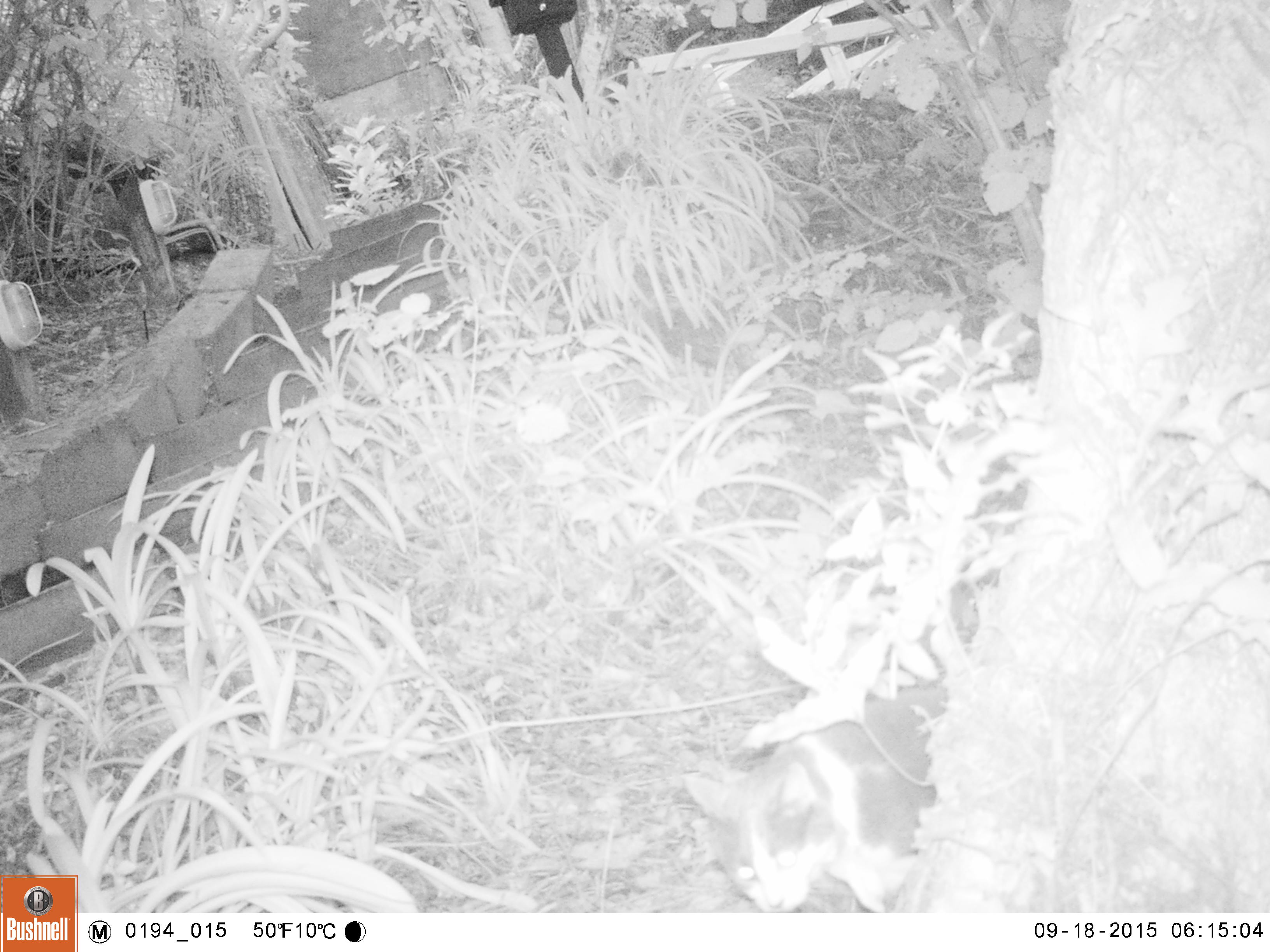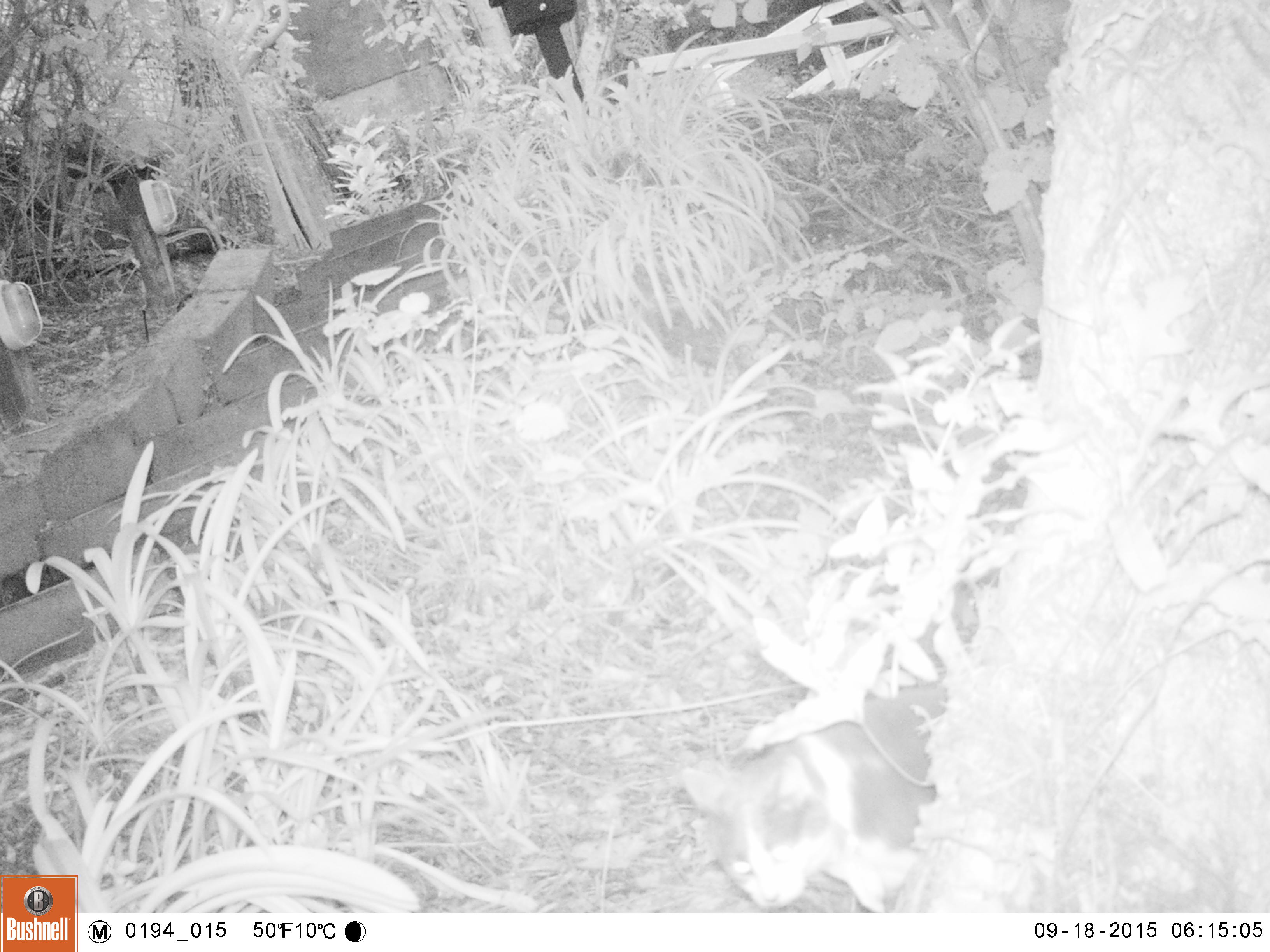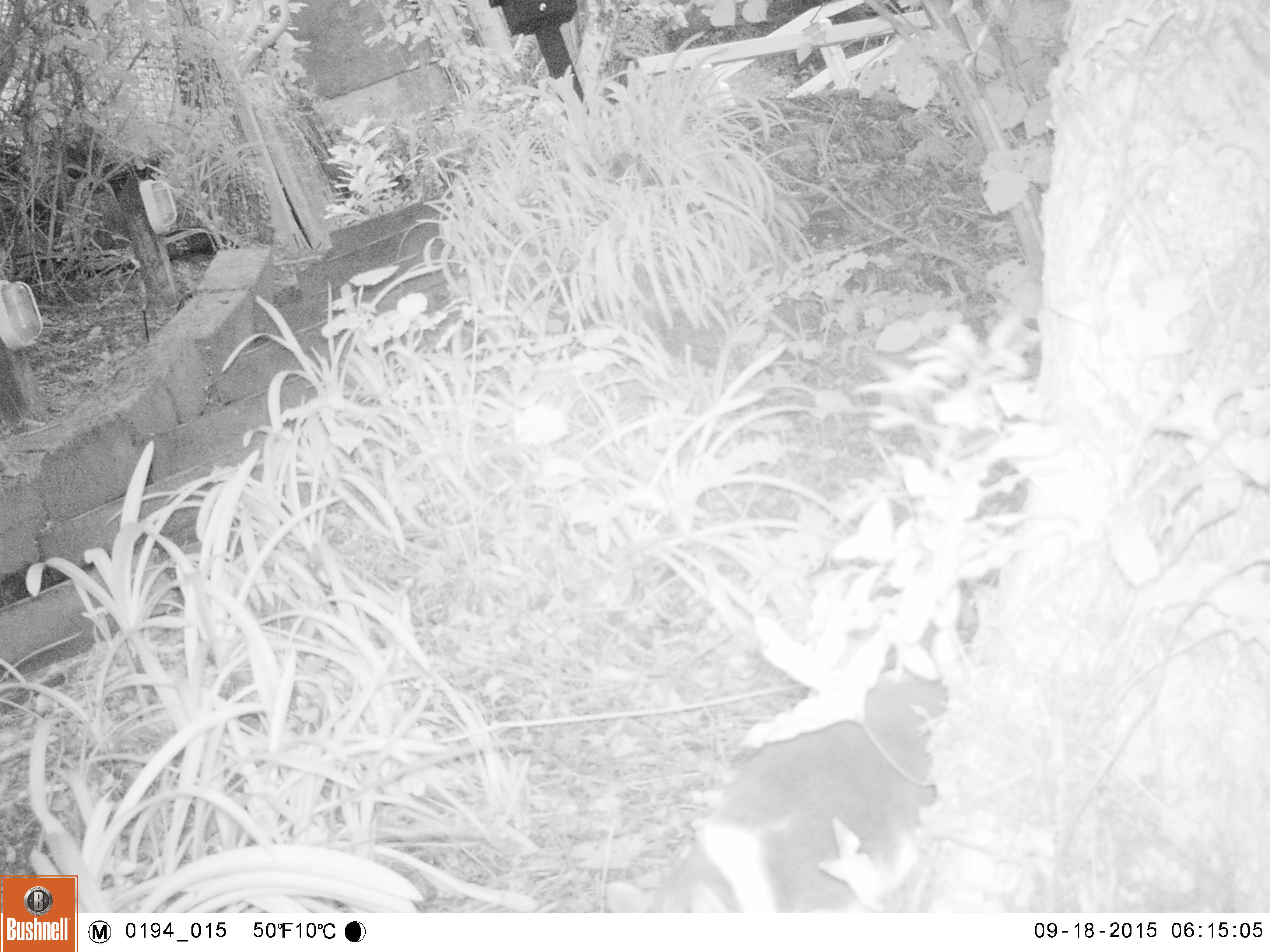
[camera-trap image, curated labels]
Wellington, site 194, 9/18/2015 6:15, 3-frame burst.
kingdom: Animalia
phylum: Chordata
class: Mammalia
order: Carnivora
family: Felidae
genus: Felis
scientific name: Felis catus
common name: cat